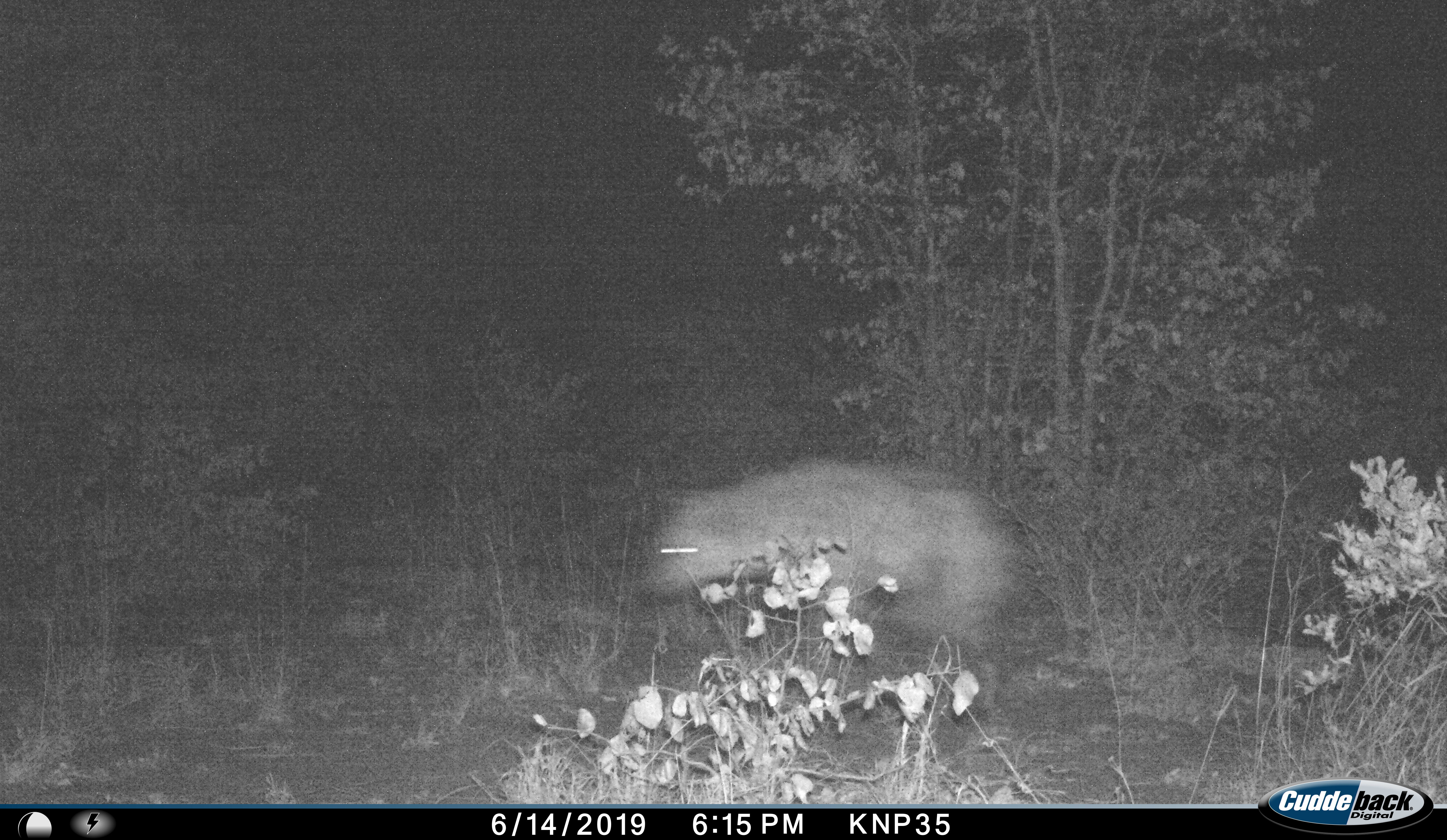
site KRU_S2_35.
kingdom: Animalia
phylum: Chordata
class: Mammalia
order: Carnivora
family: Hyaenidae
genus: Crocuta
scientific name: Crocuta crocuta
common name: spotted hyena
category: hyenaspotted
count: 1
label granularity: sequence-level